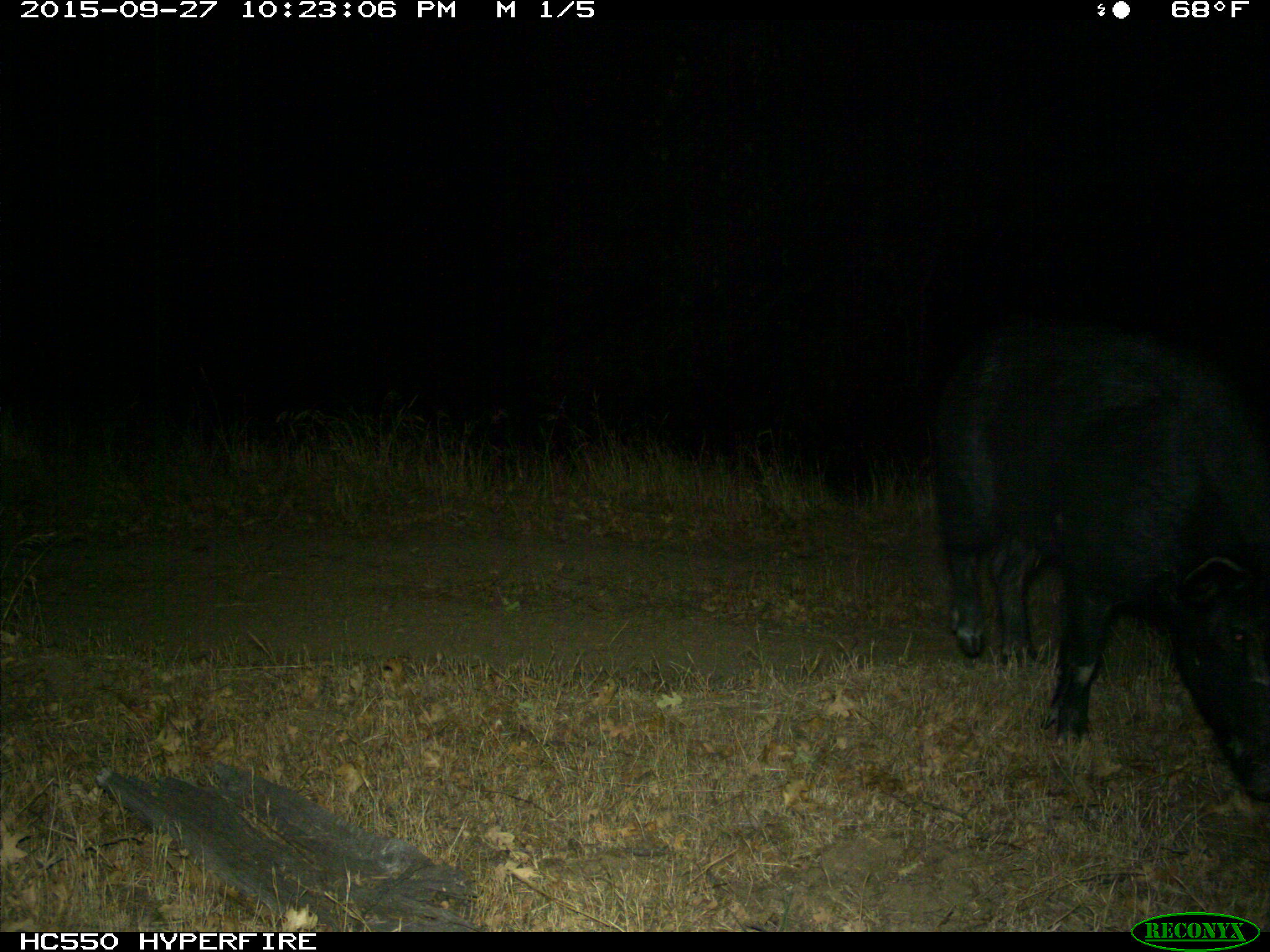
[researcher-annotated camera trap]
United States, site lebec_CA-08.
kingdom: Animalia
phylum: Chordata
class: Mammalia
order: Artiodactyla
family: Suidae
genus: Sus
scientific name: Sus scrofa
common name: wild boar